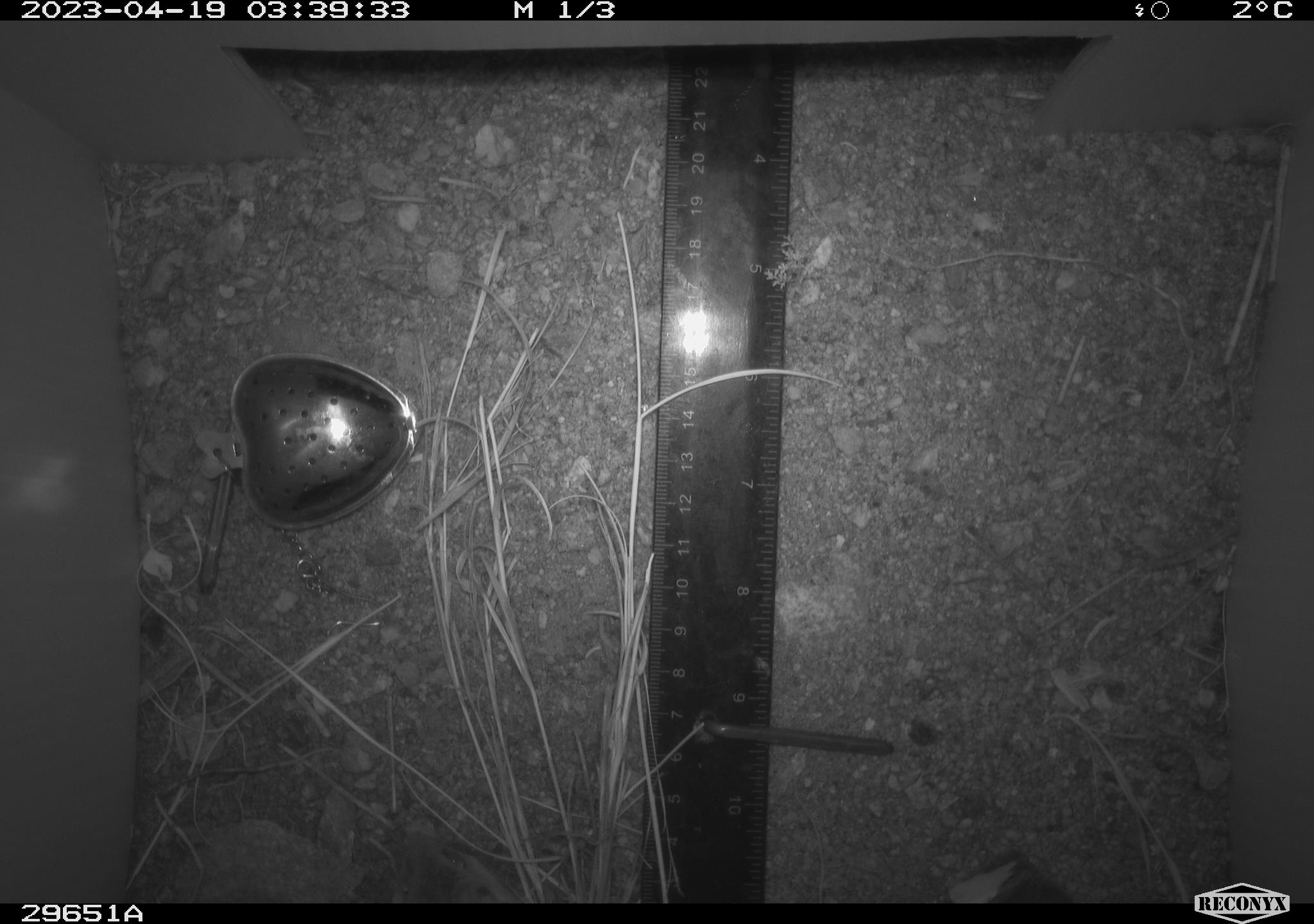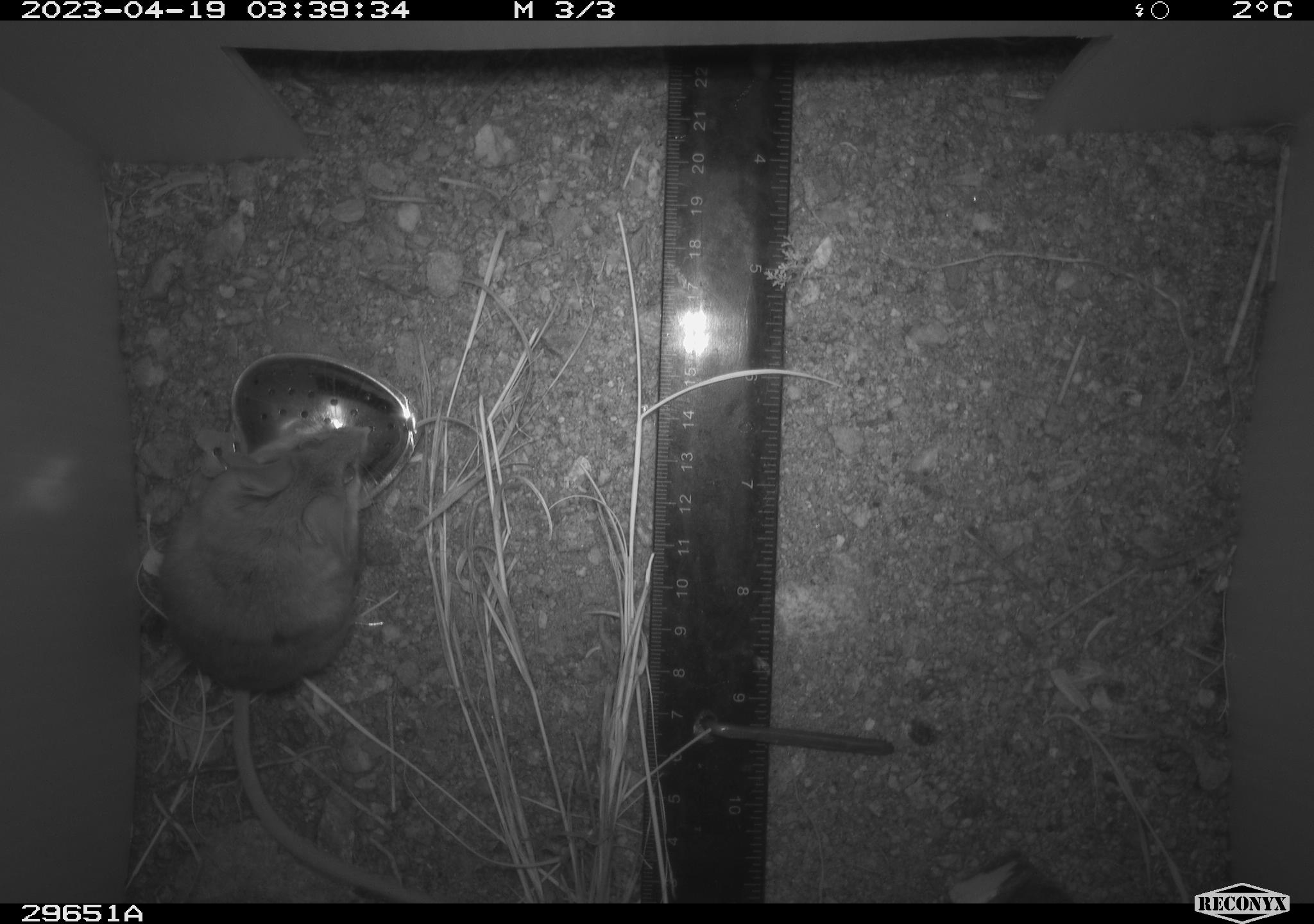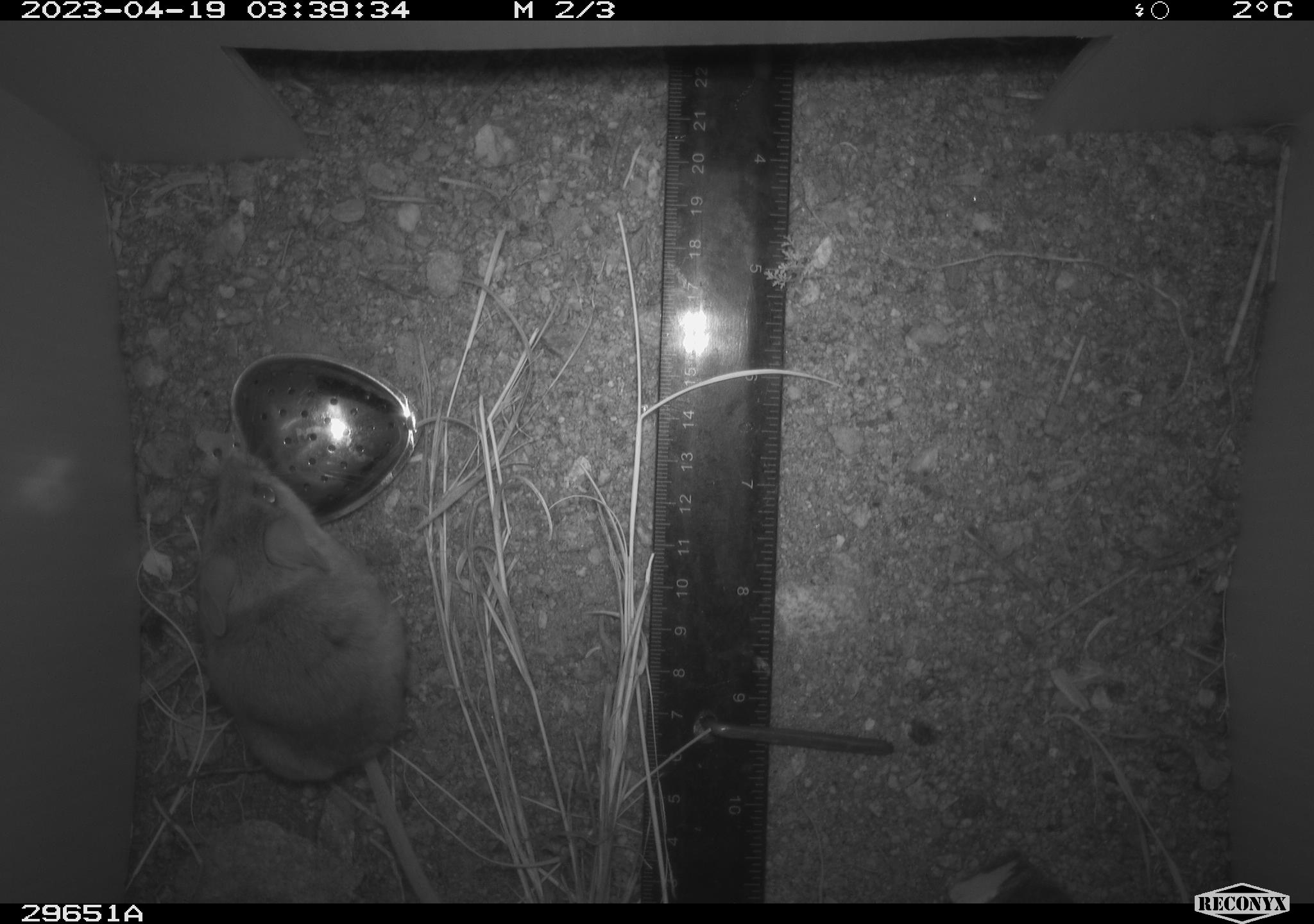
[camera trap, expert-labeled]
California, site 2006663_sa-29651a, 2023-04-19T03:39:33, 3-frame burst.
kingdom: Animalia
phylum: Chordata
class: Mammalia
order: Rodentia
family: Cricetidae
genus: Peromyscus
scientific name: Peromyscus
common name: deer mice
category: peromyscus species